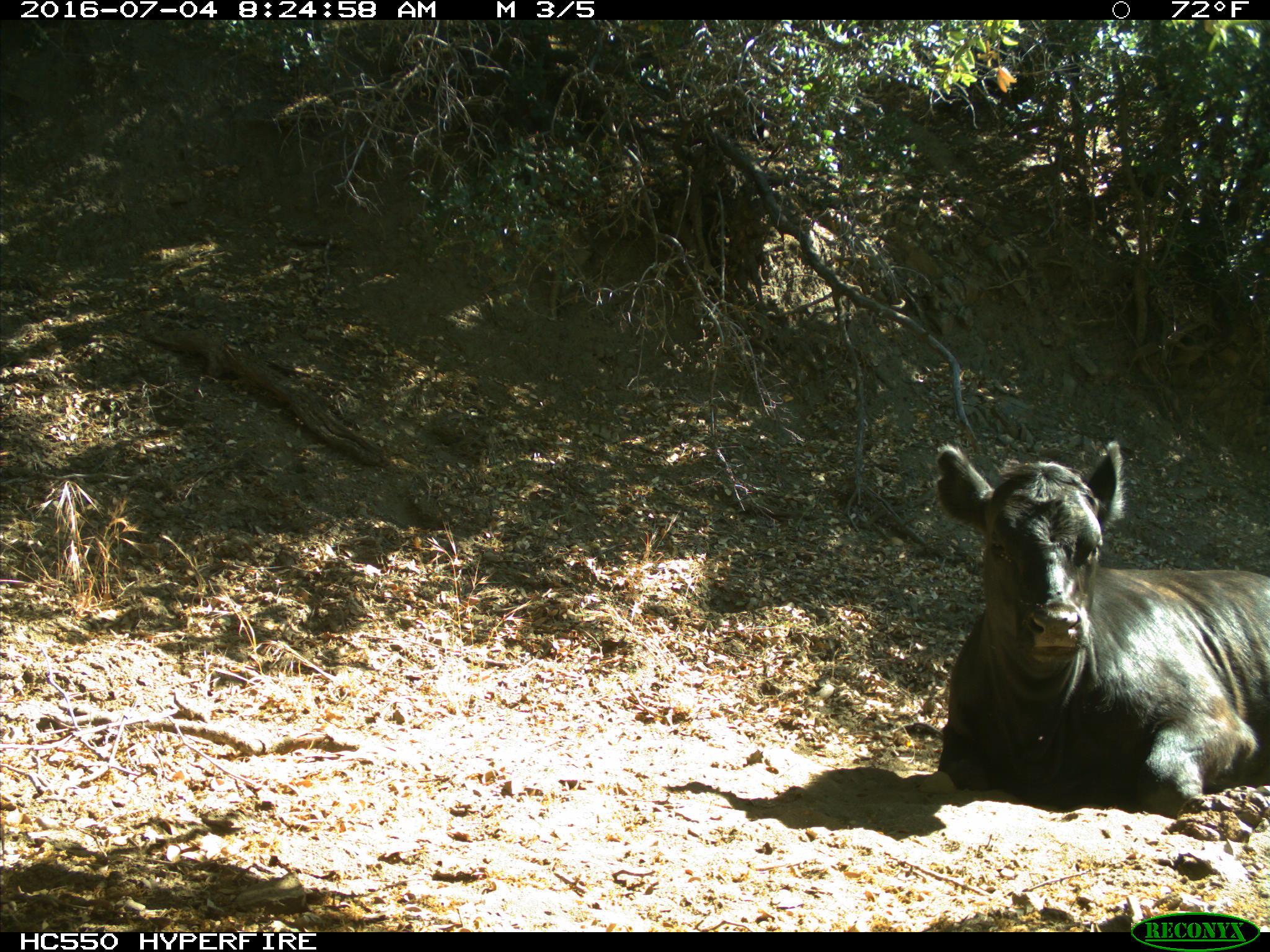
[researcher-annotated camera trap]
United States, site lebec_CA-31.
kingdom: Animalia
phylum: Chordata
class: Mammalia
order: Artiodactyla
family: Bovidae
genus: Bos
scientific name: Bos taurus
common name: domestic cow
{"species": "Bos taurus (domestic cow)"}